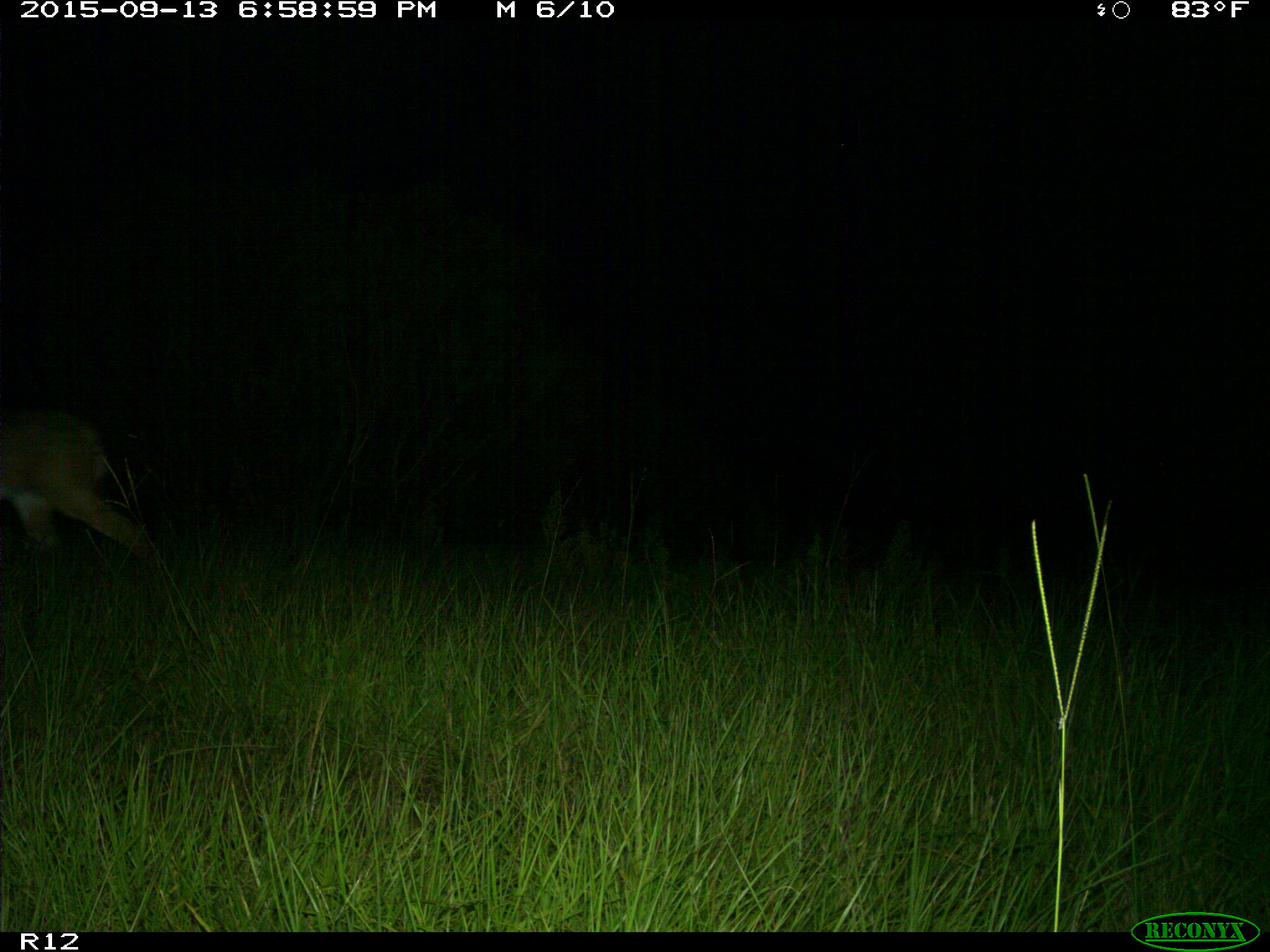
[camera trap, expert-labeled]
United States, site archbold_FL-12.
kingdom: Animalia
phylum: Chordata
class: Mammalia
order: Artiodactyla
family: Cervidae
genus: Odocoileus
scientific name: Odocoileus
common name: deer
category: unidentified deer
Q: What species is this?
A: Unidentified deer (deer) (Odocoileus).